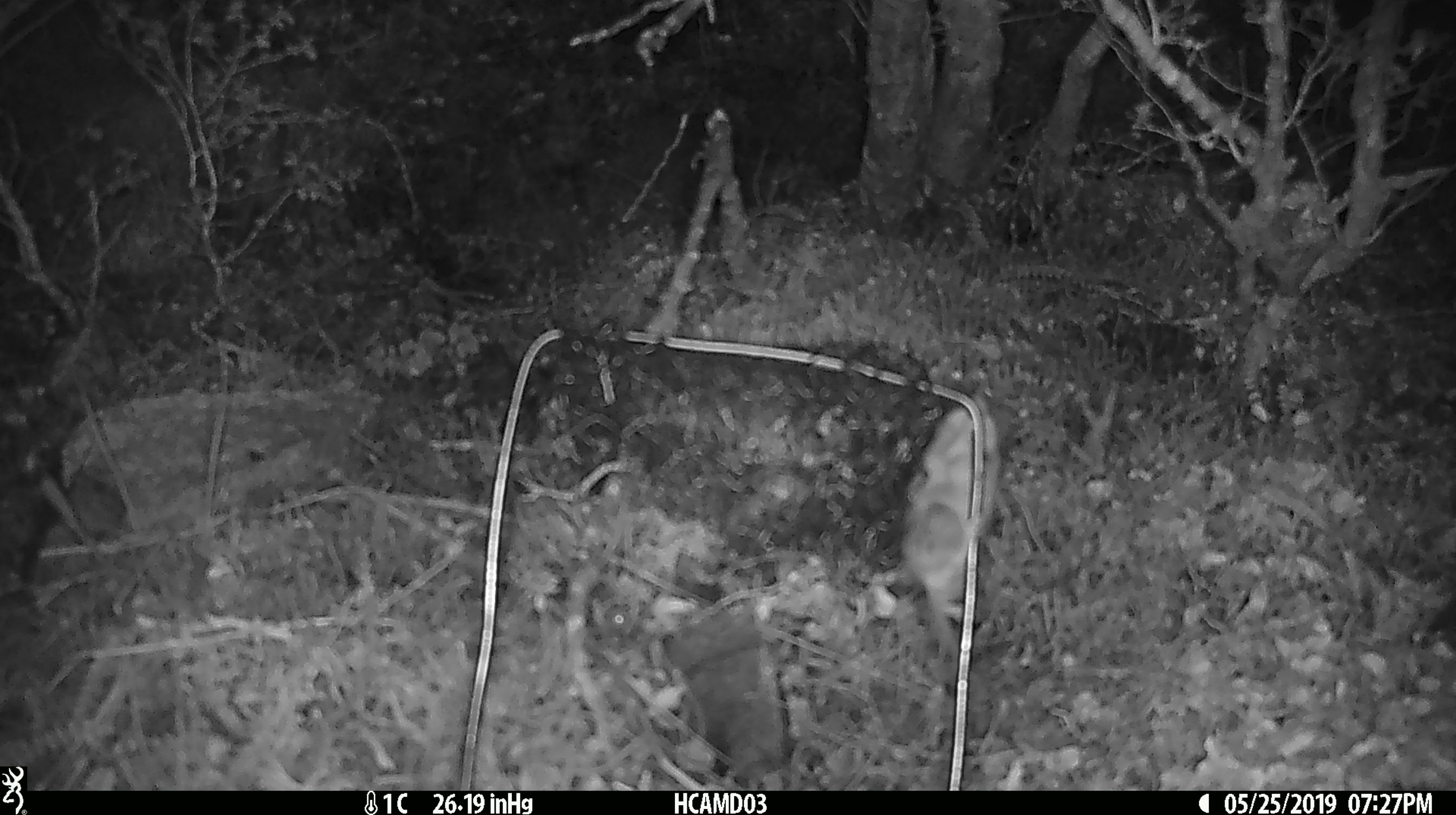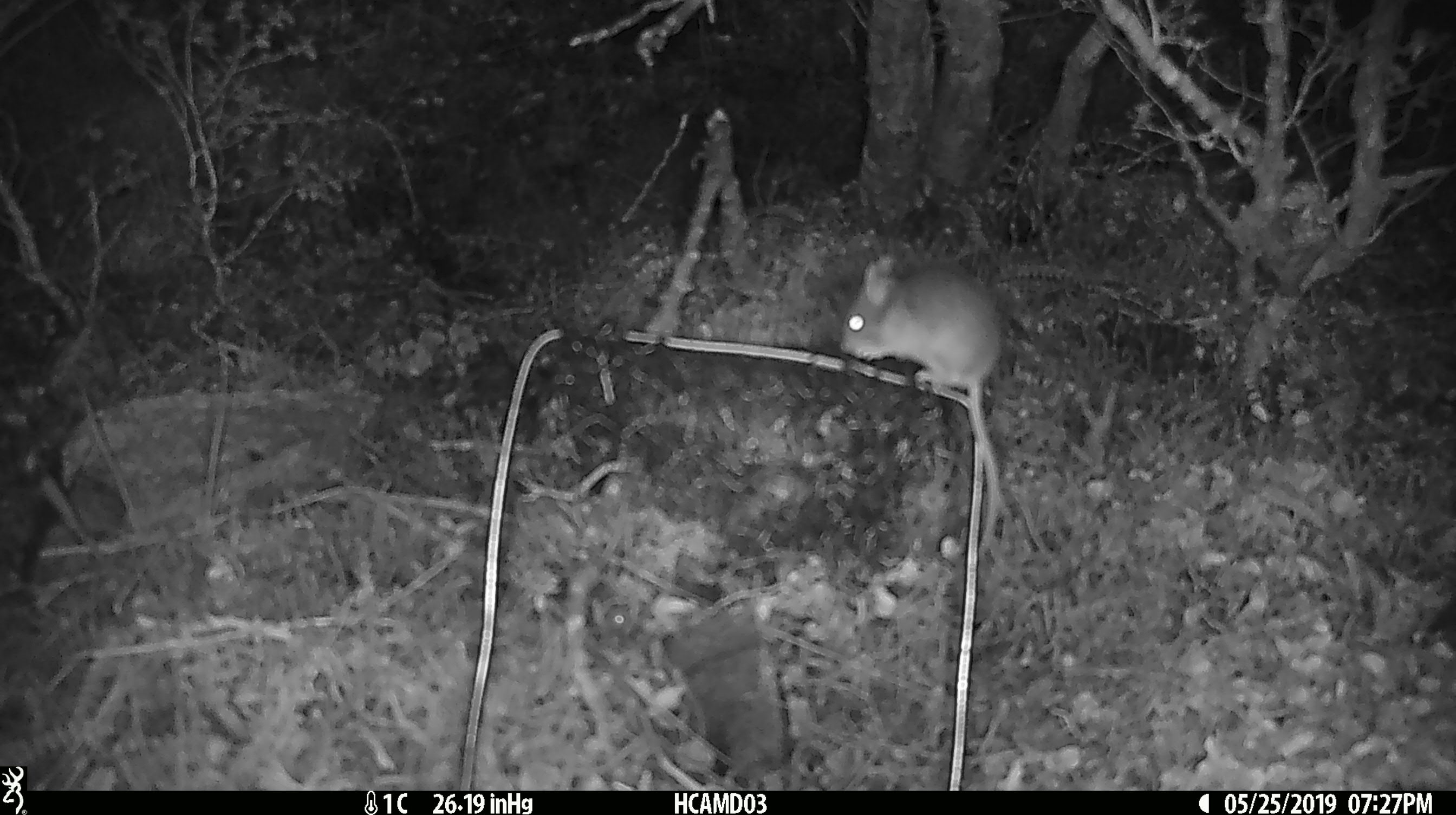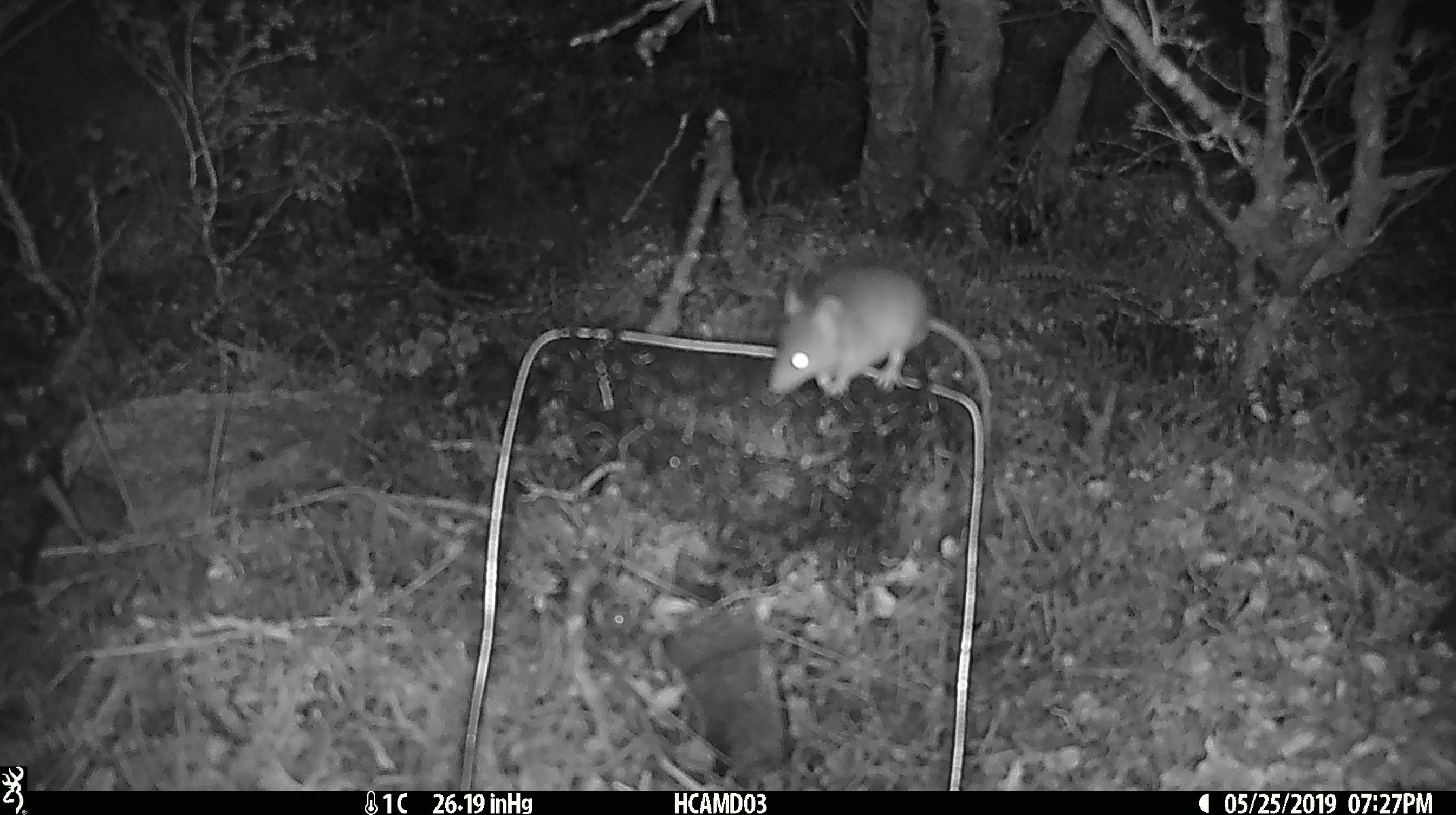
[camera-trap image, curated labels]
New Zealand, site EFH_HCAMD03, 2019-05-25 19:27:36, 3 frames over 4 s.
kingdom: Animalia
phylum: Chordata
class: Mammalia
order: Rodentia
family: Muridae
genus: Mus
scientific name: Mus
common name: mouse